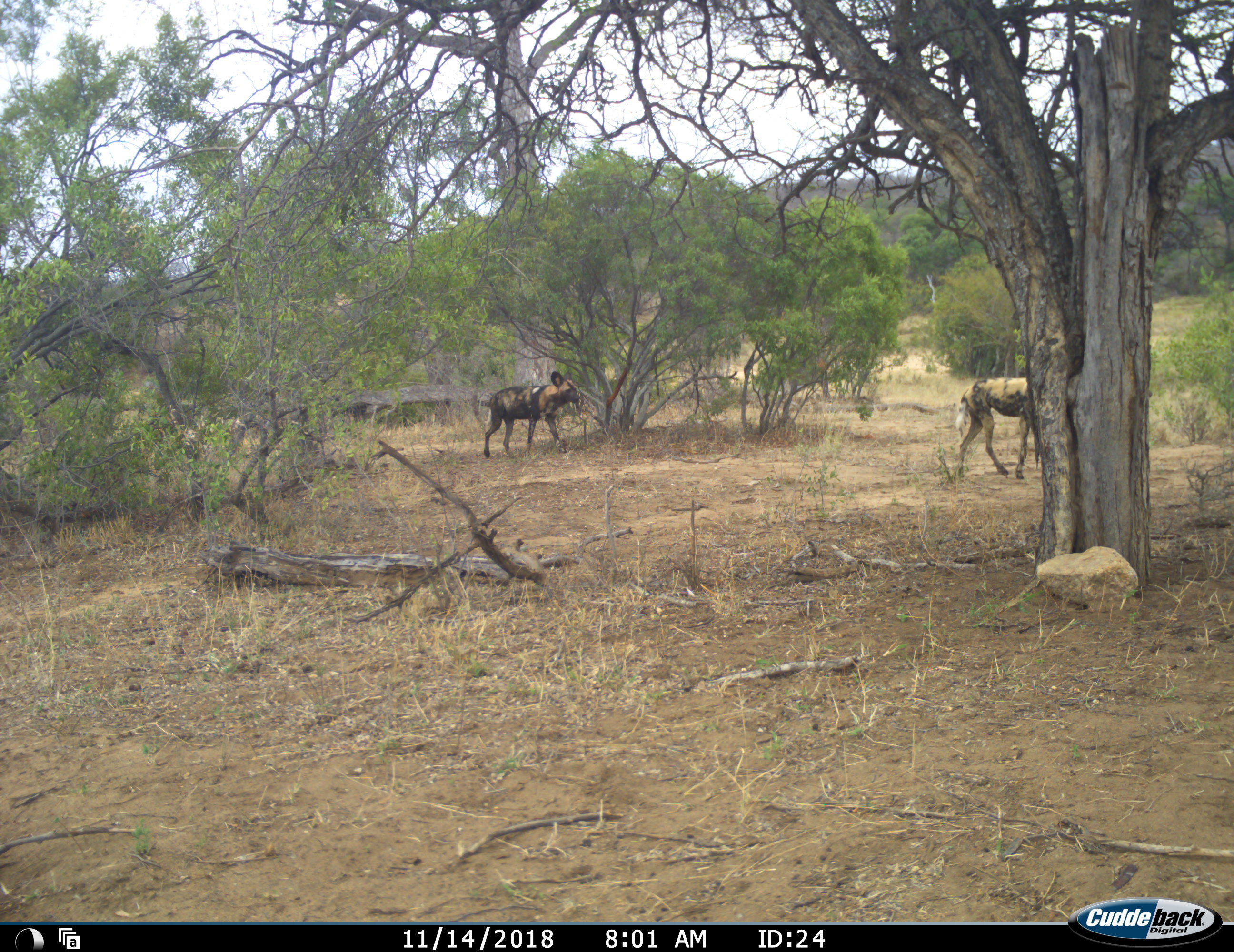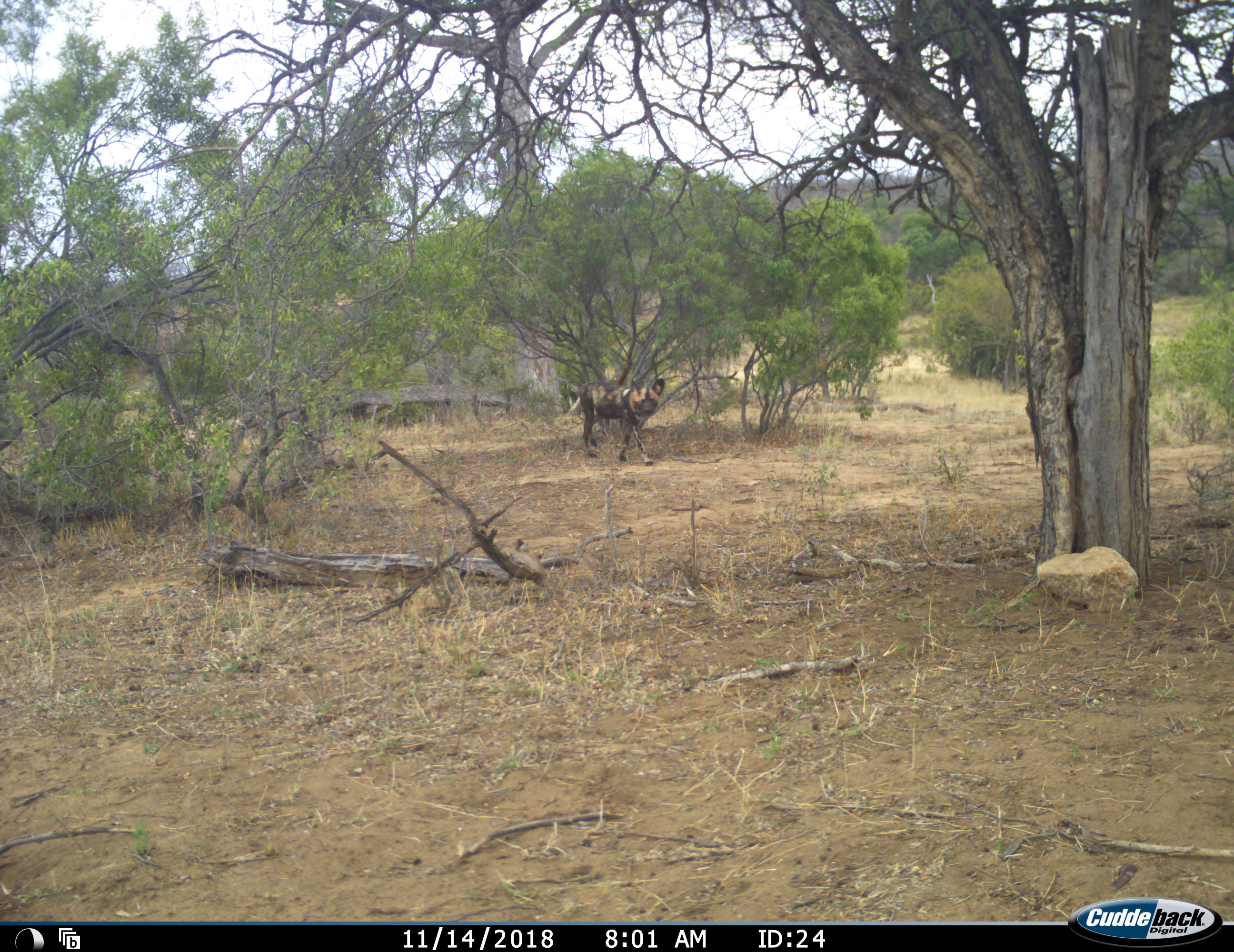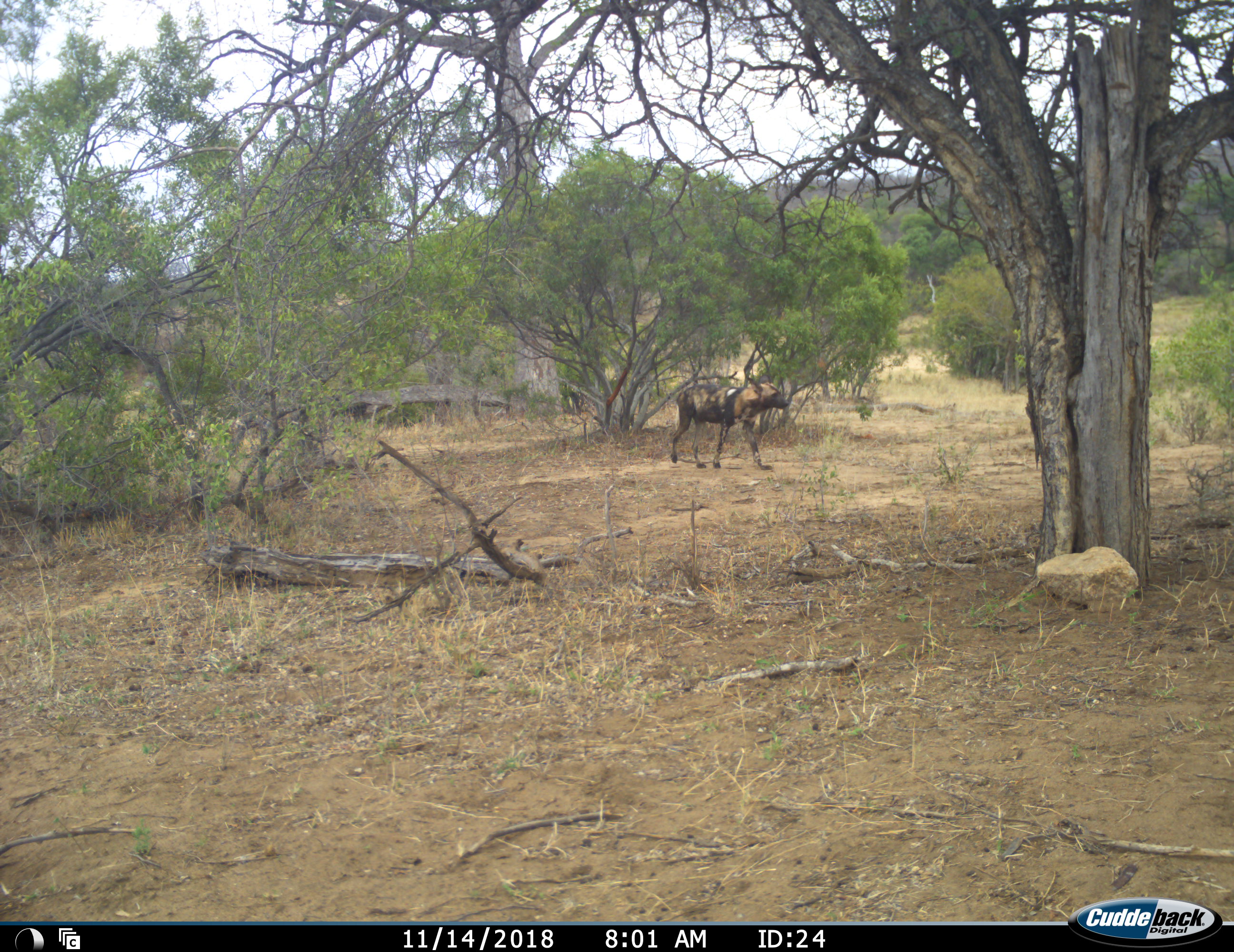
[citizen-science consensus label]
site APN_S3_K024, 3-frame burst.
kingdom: Animalia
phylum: Chordata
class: Mammalia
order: Carnivora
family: Canidae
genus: Lycaon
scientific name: Lycaon pictus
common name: african wild dog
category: wilddog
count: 2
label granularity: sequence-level